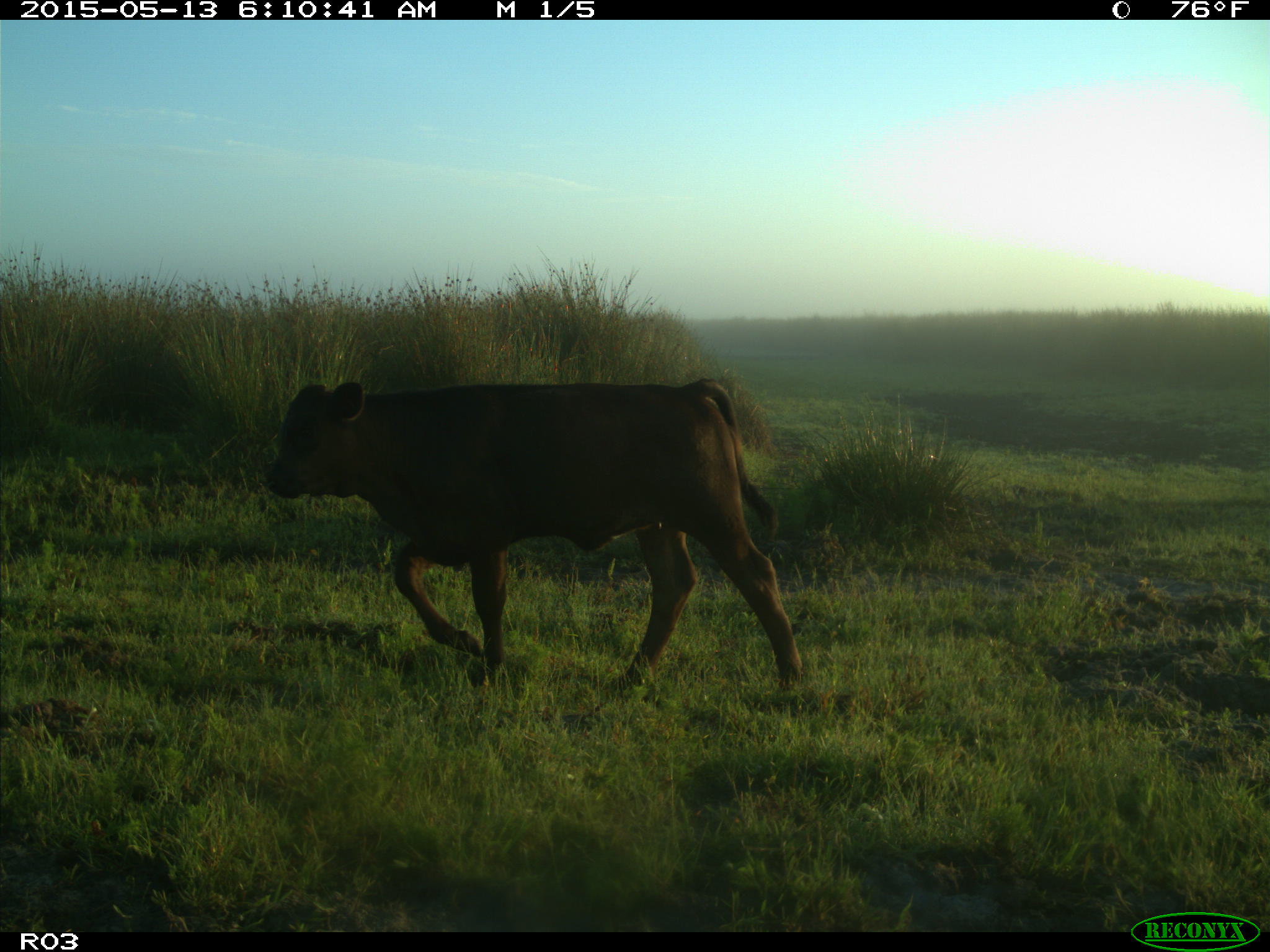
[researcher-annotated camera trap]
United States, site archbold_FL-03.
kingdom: Animalia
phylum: Chordata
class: Mammalia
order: Artiodactyla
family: Bovidae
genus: Bos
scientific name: Bos taurus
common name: domestic cow